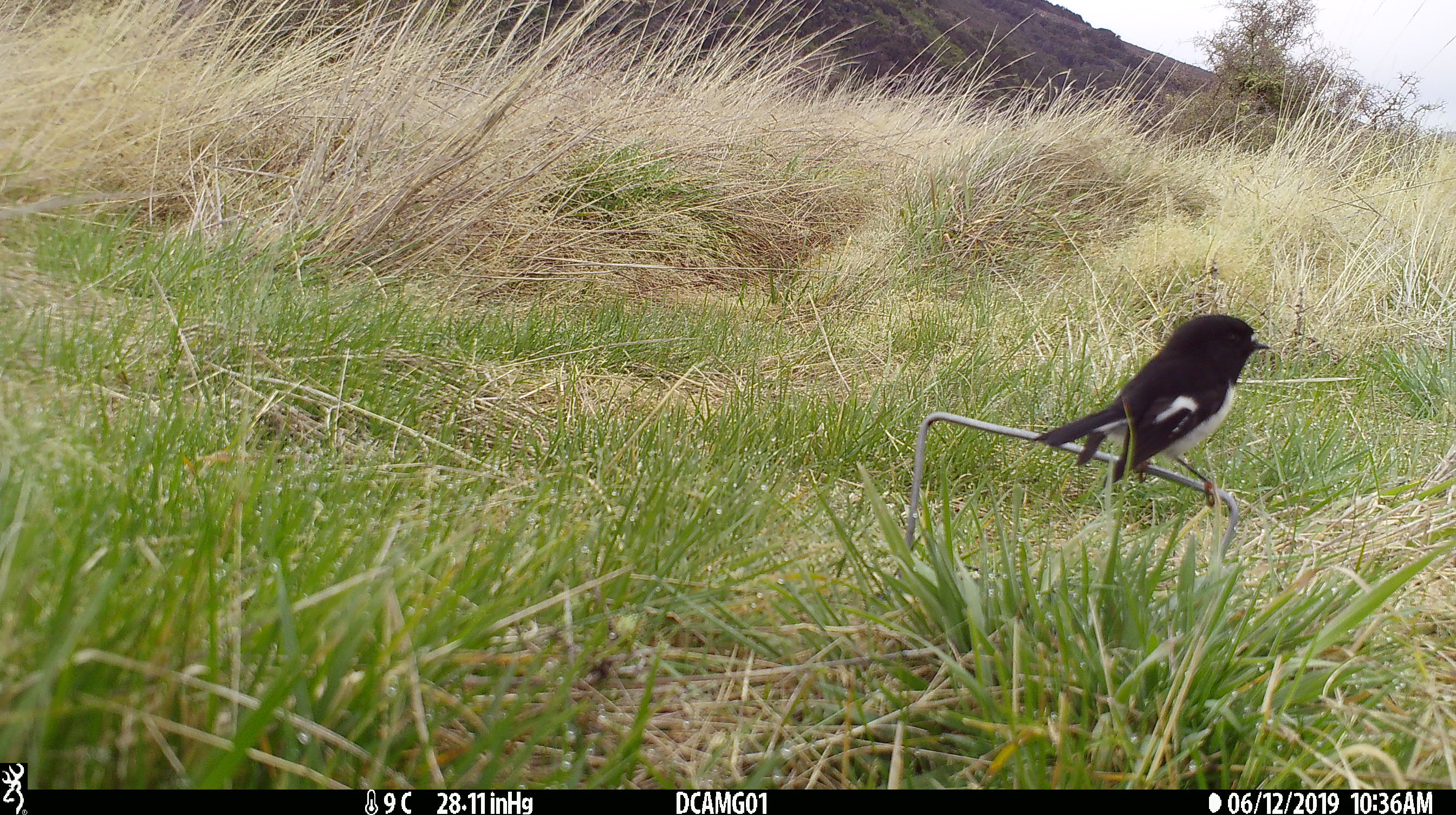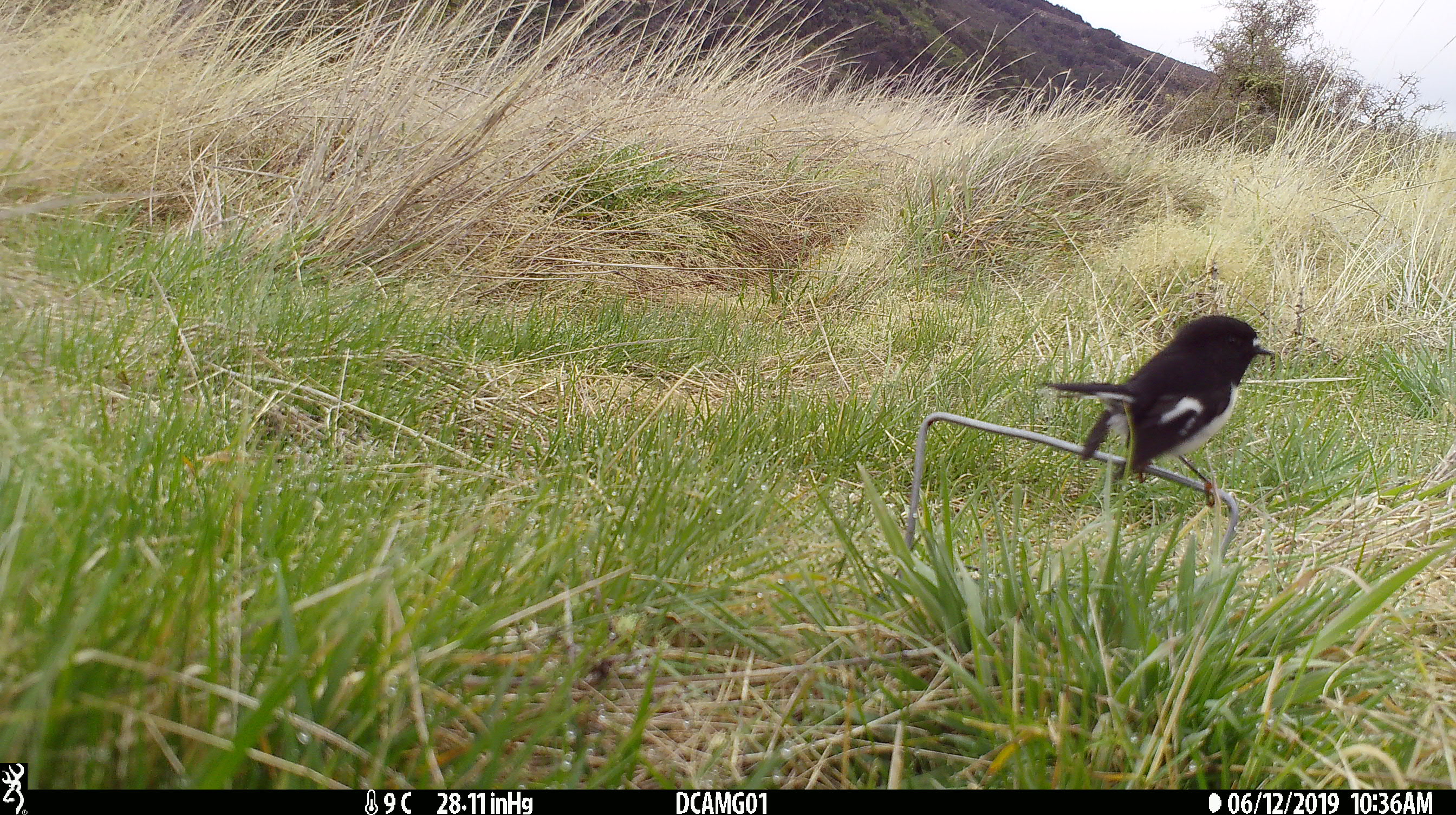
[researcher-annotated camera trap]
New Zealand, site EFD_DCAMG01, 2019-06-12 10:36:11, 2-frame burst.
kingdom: Animalia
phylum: Chordata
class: Aves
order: Passeriformes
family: Petroicidae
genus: Petroica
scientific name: Petroica macrocephala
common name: tomtit